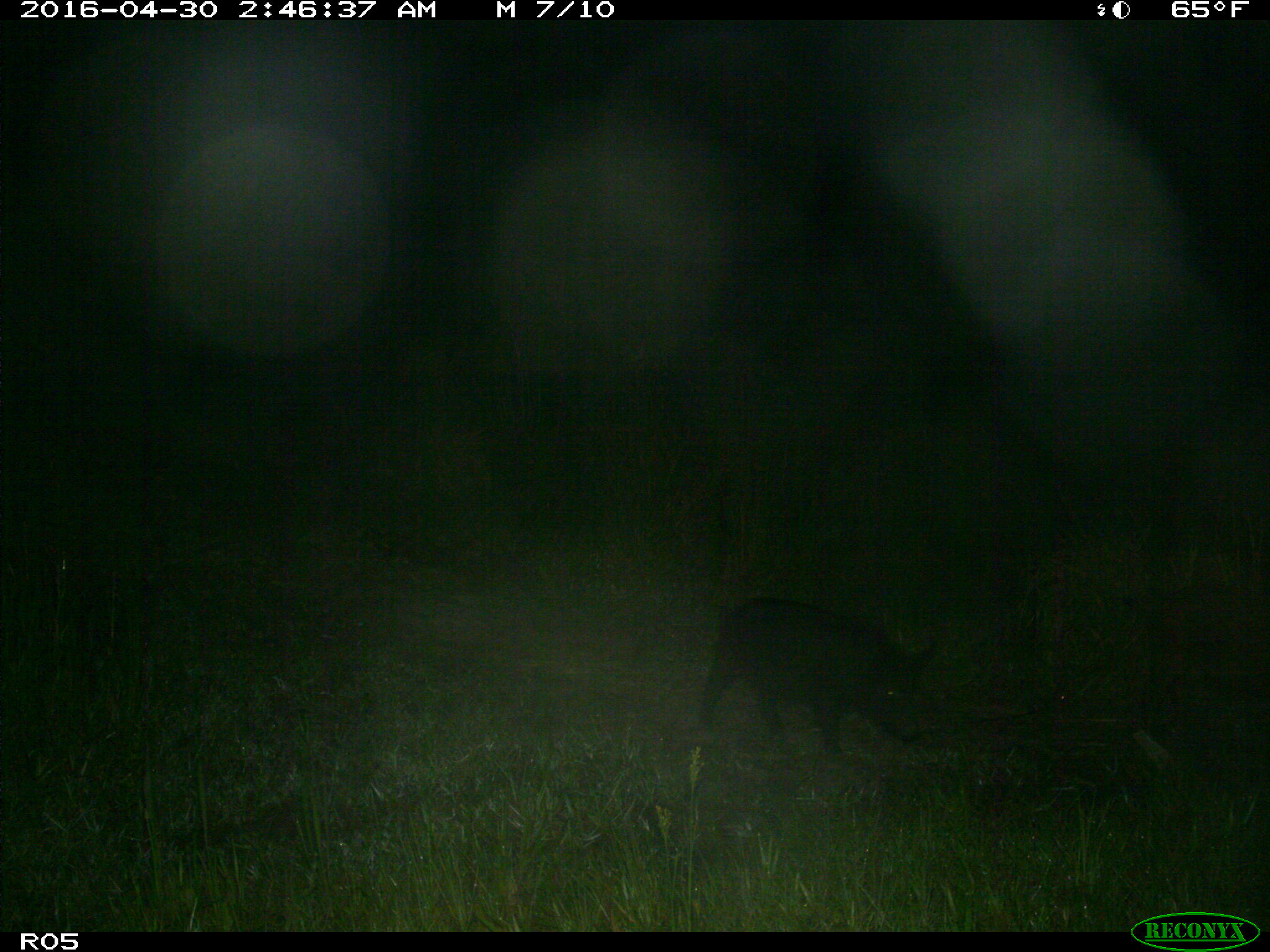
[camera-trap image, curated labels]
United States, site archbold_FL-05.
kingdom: Animalia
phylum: Chordata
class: Mammalia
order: Artiodactyla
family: Suidae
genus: Sus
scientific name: Sus scrofa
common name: wild boar